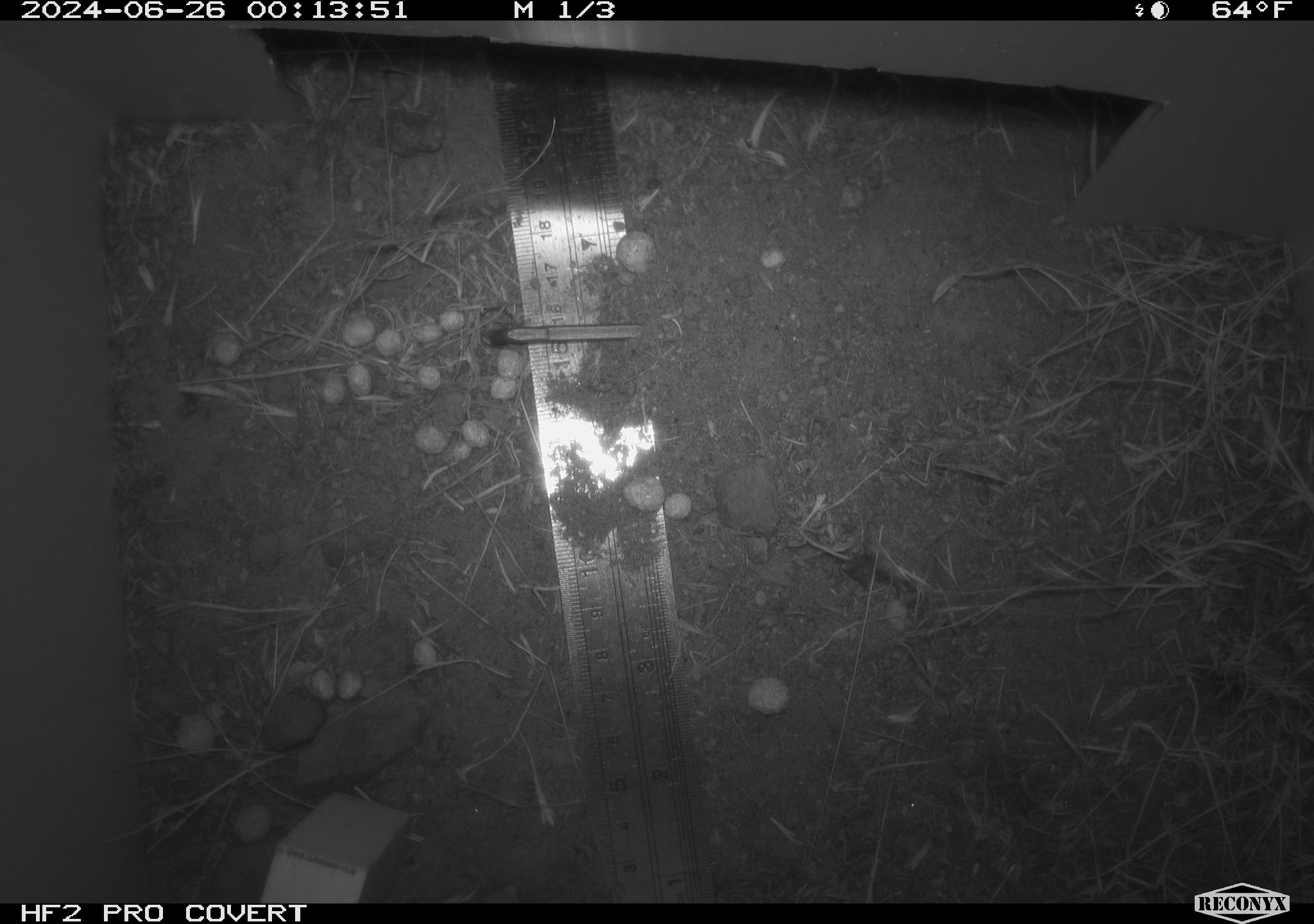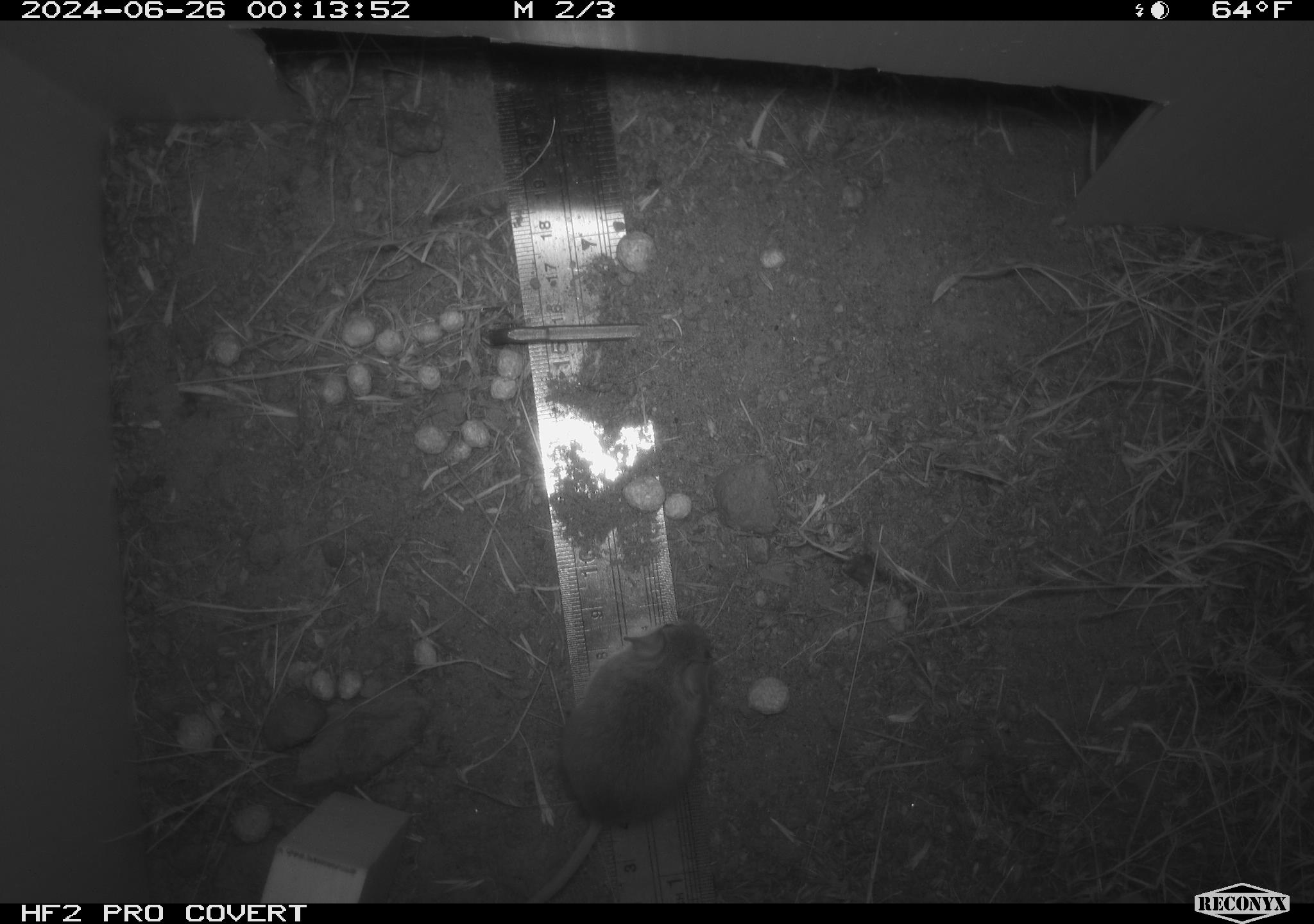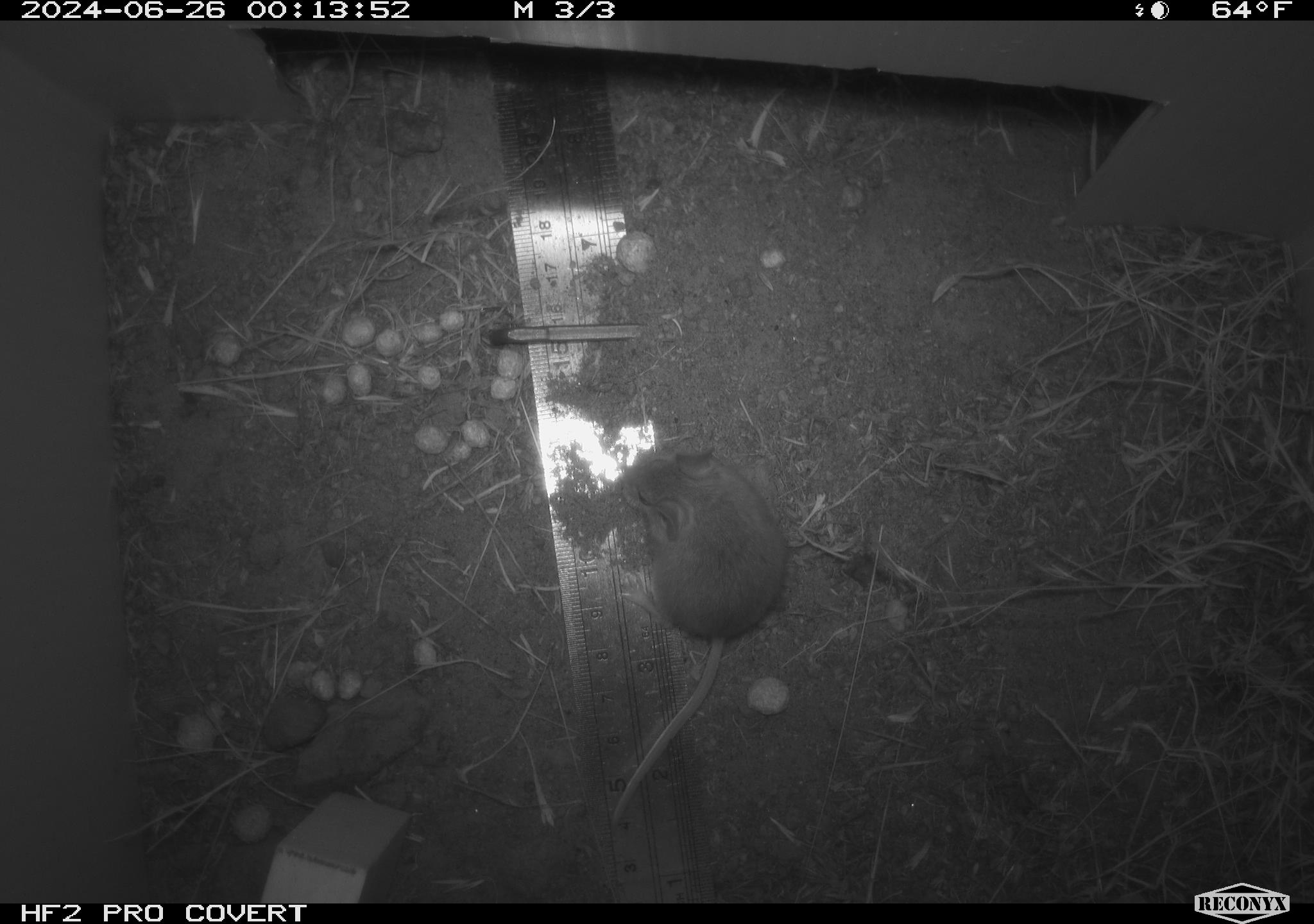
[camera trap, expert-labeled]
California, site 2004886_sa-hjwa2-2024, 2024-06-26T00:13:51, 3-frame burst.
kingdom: Animalia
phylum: Chordata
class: Mammalia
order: Rodentia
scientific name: Rodentia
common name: rodent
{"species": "rodent (Rodentia)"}